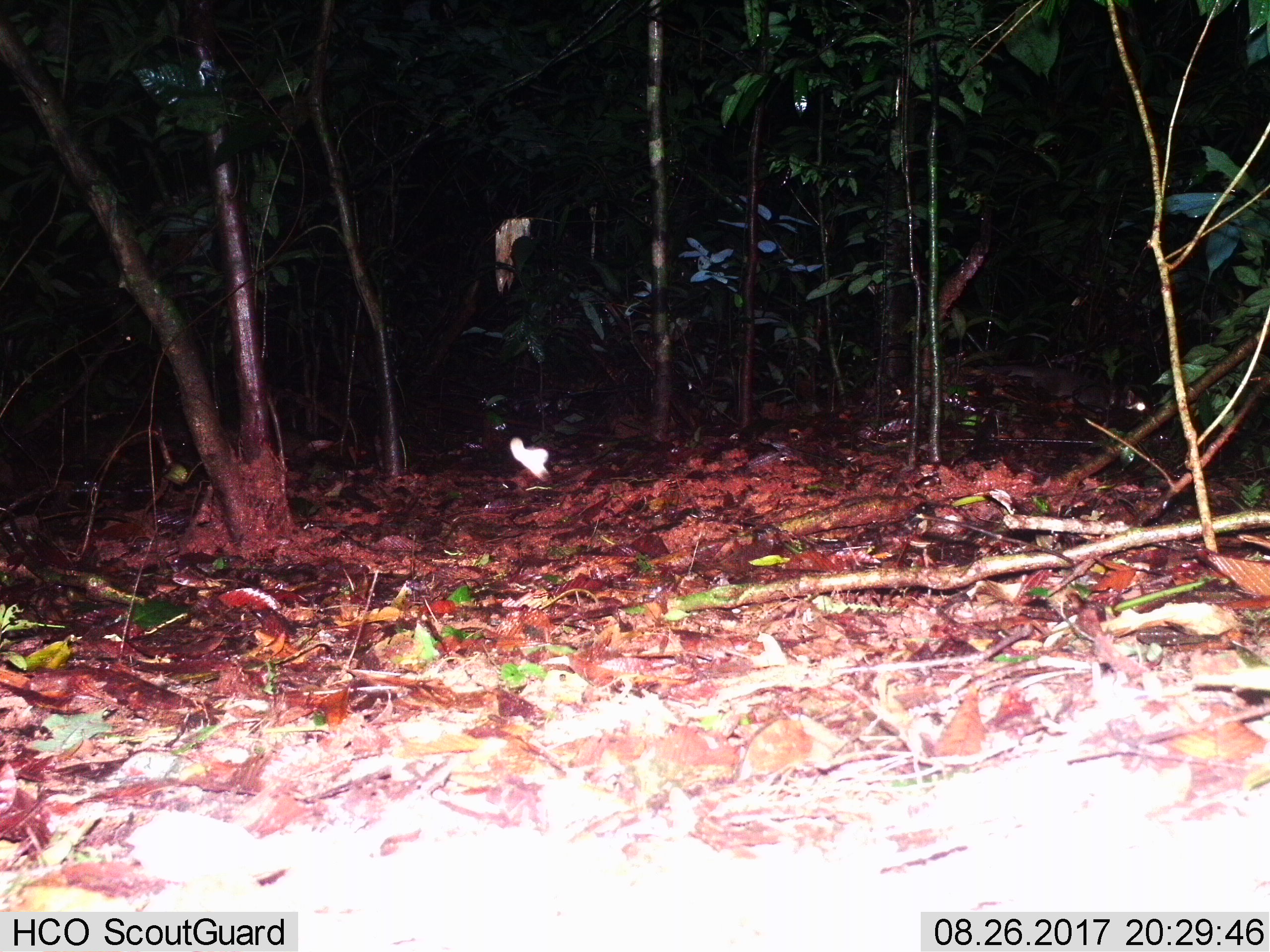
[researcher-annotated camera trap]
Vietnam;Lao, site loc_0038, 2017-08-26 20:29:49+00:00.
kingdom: Animalia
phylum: Arthropoda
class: Insecta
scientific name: Insecta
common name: insect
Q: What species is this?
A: Insect (Insecta).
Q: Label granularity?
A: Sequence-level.